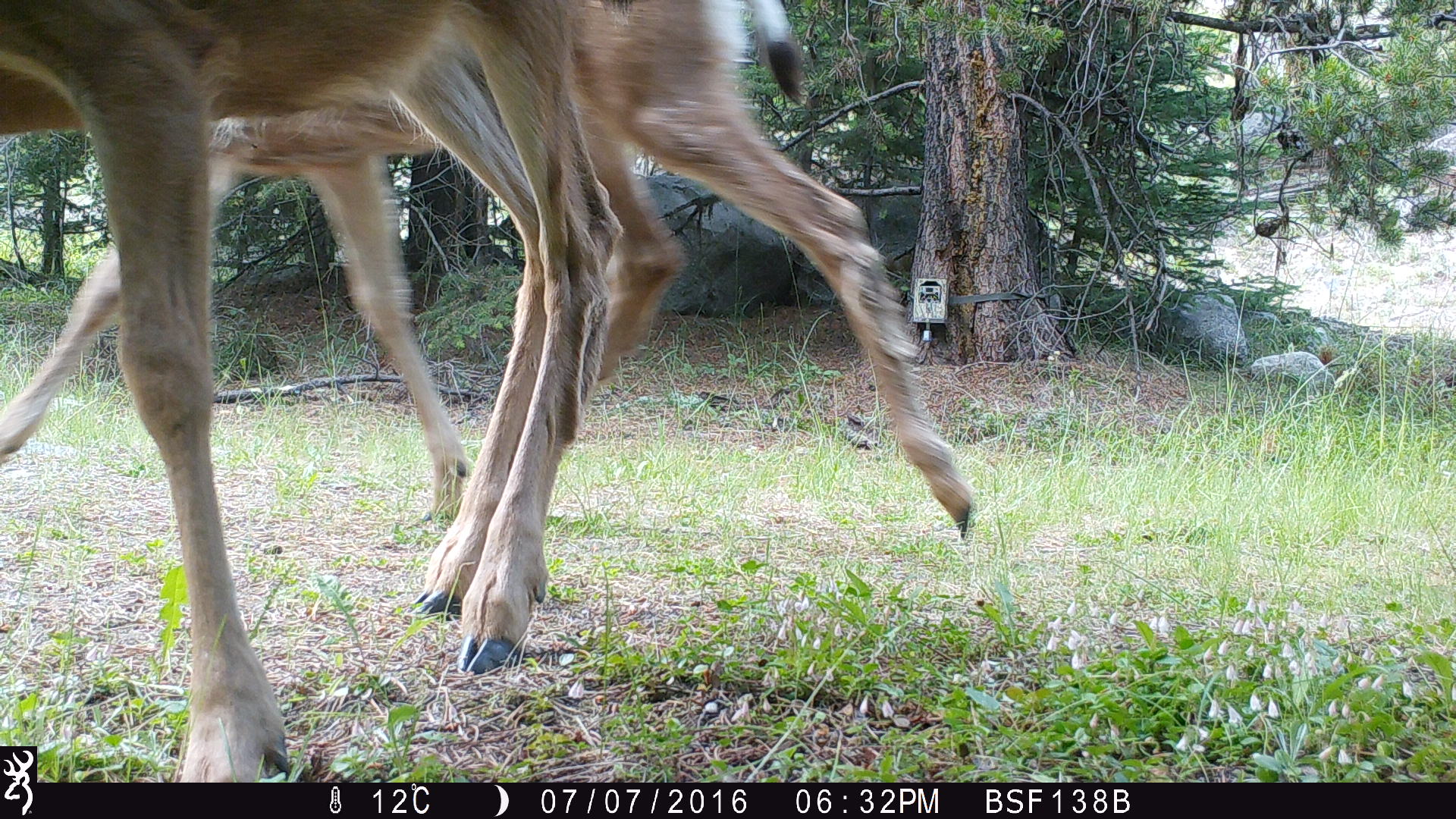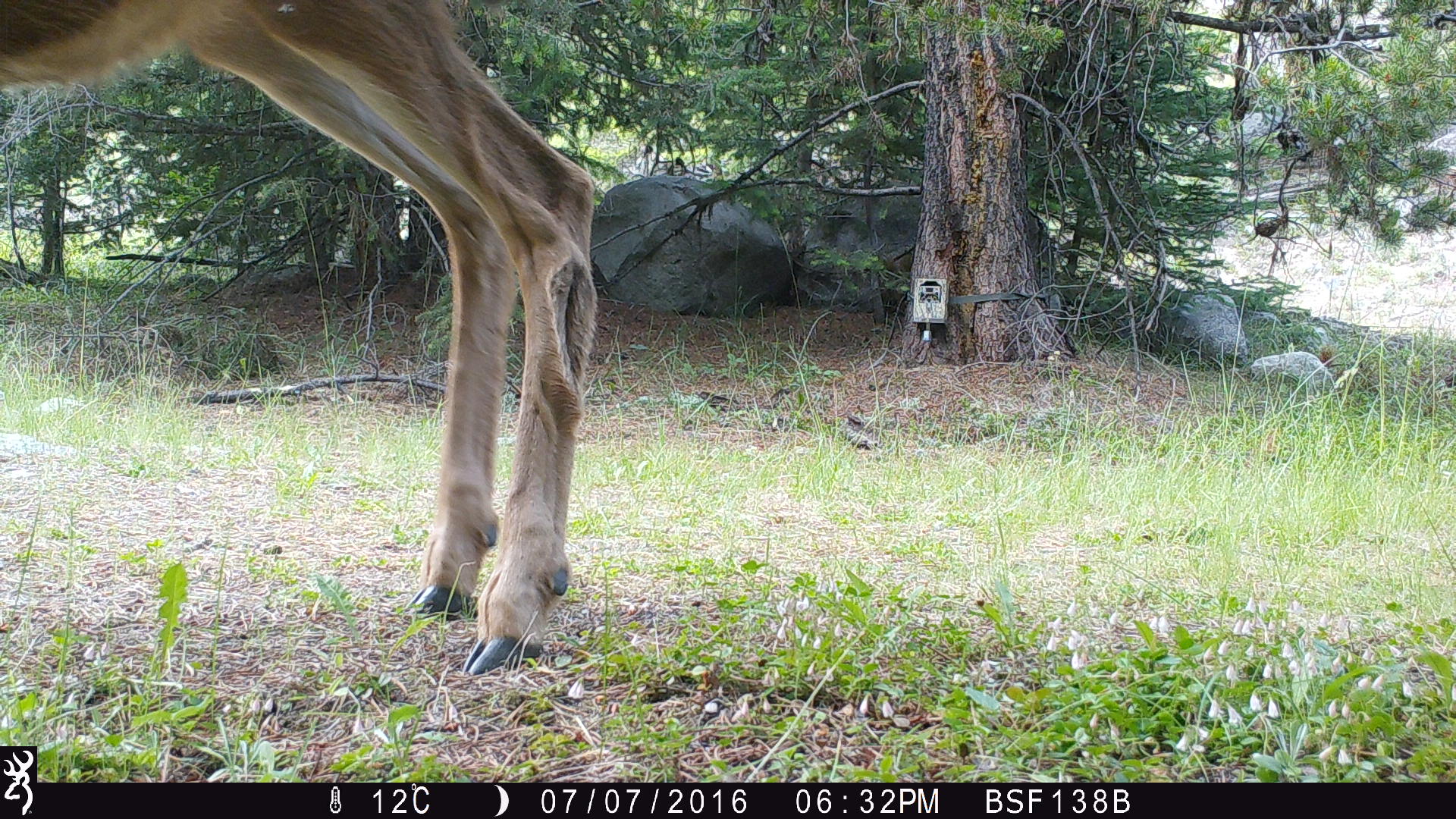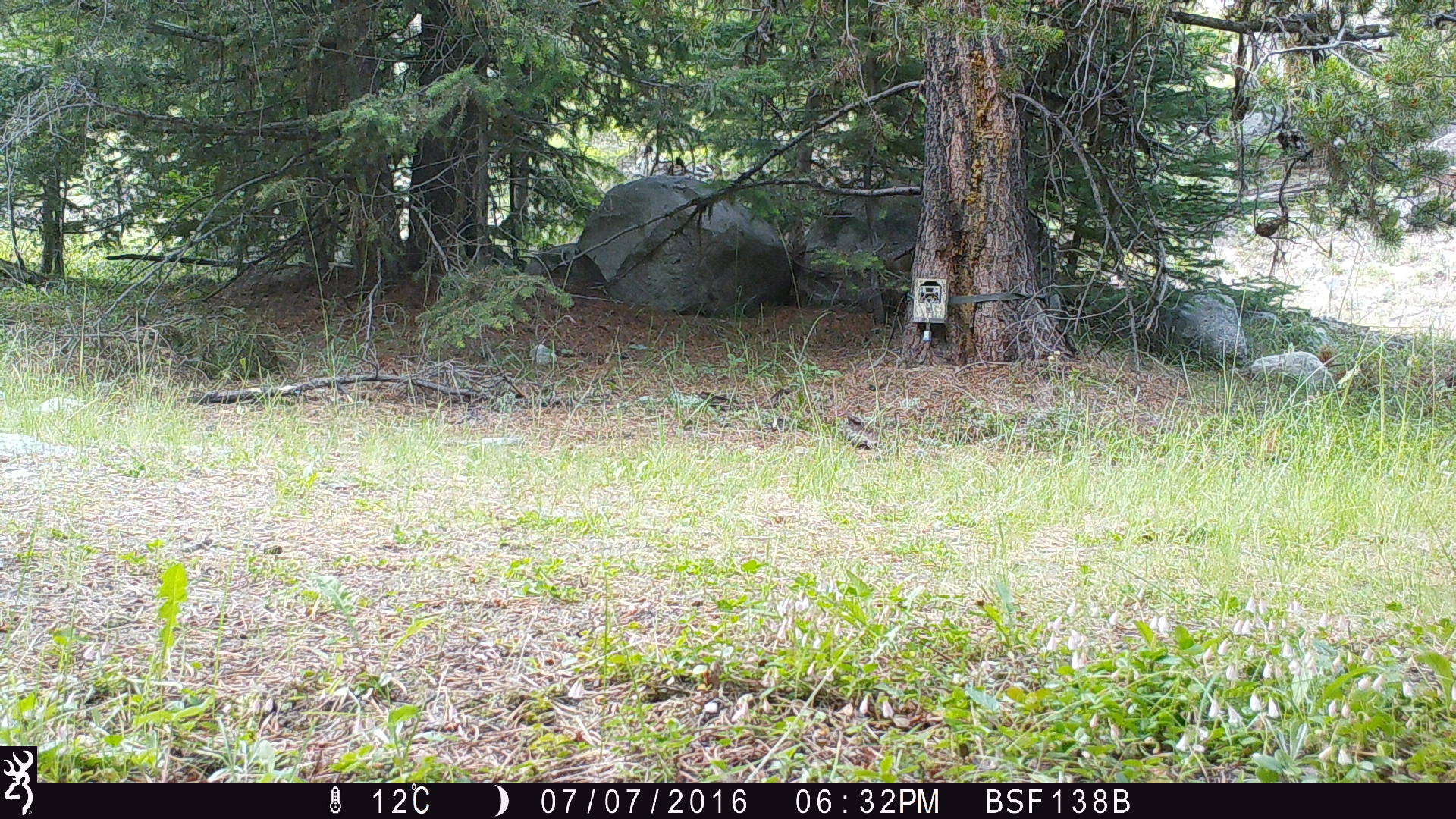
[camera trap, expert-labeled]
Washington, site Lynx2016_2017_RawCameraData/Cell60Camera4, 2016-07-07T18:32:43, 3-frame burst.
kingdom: Animalia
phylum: Chordata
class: Mammalia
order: Artiodactyla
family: Cervidae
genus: Odocoileus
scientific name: Odocoileus hemionus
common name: mule deer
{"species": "Odocoileus hemionus (mule deer)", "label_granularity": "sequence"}